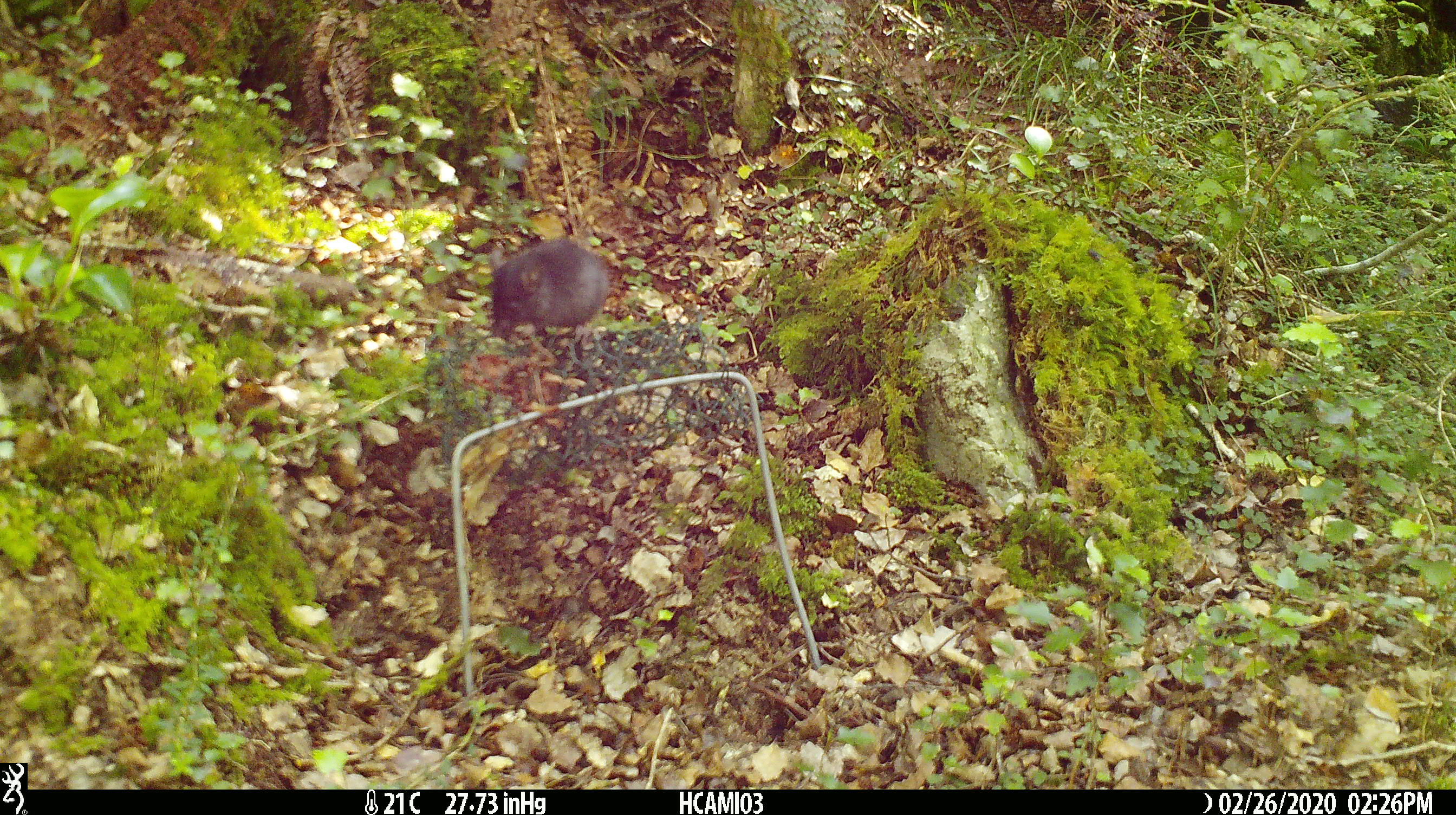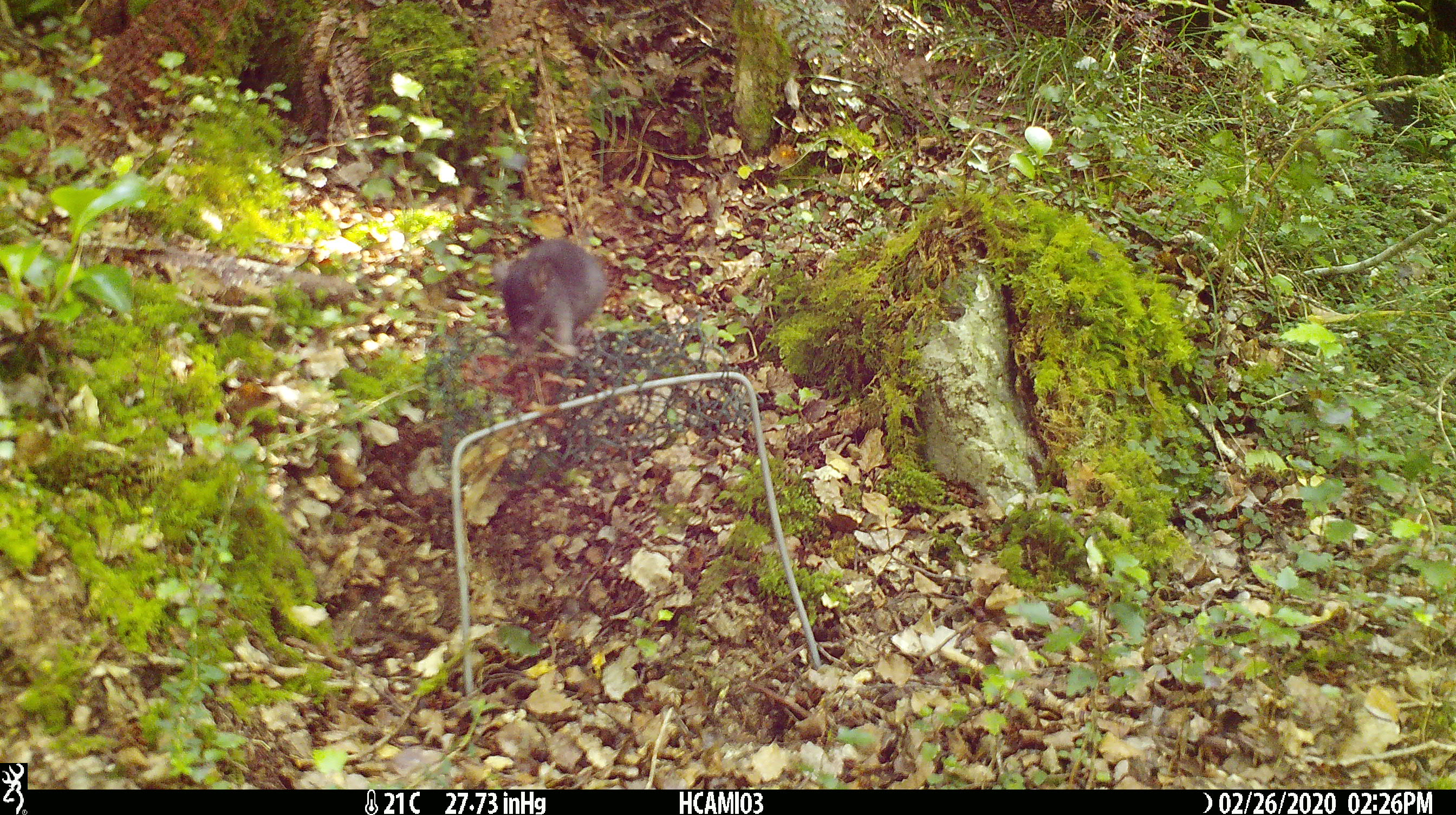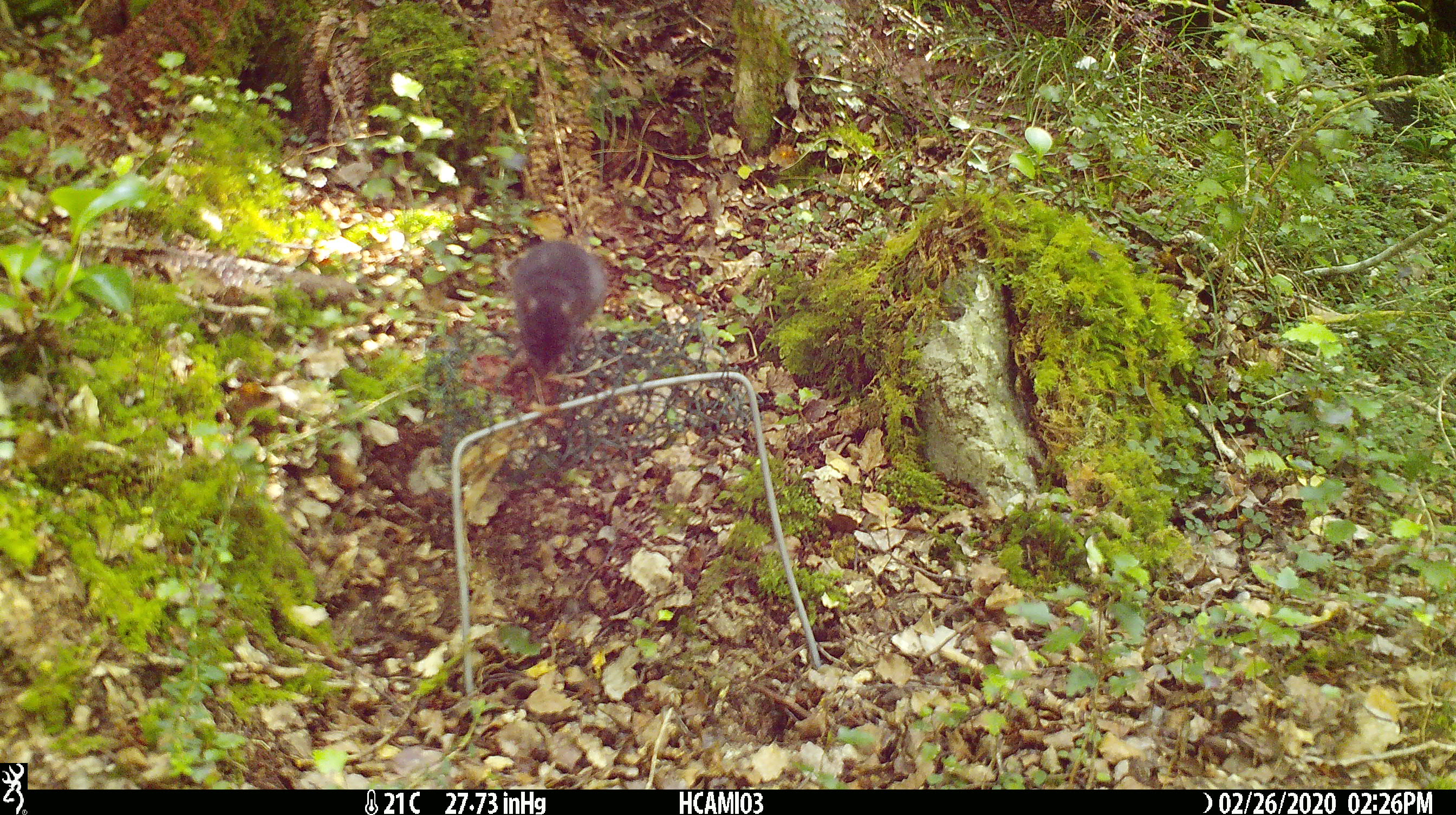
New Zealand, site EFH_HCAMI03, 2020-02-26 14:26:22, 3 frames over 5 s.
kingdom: Animalia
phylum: Chordata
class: Mammalia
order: Rodentia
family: Muridae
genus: Mus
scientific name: Mus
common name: mouse